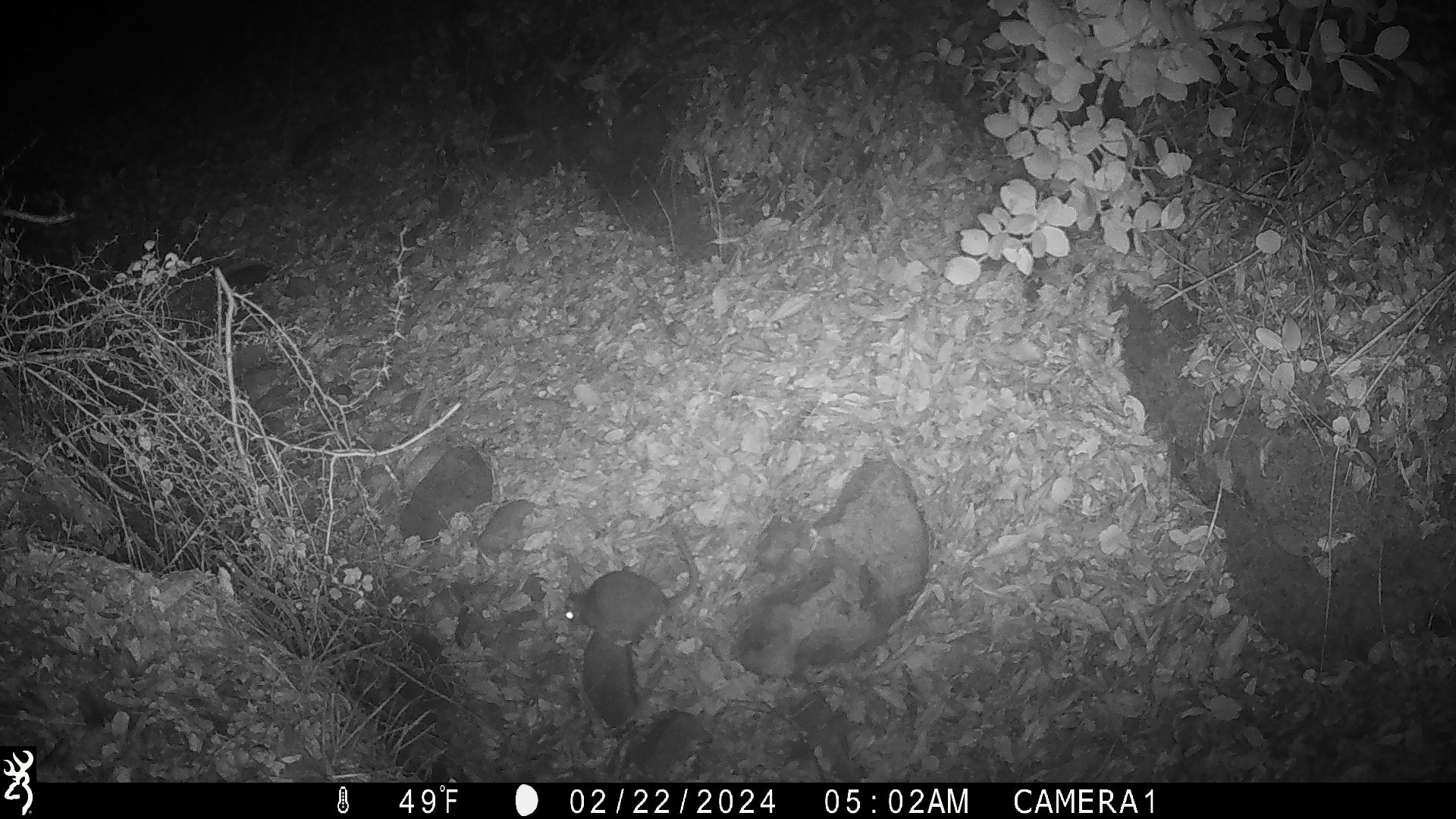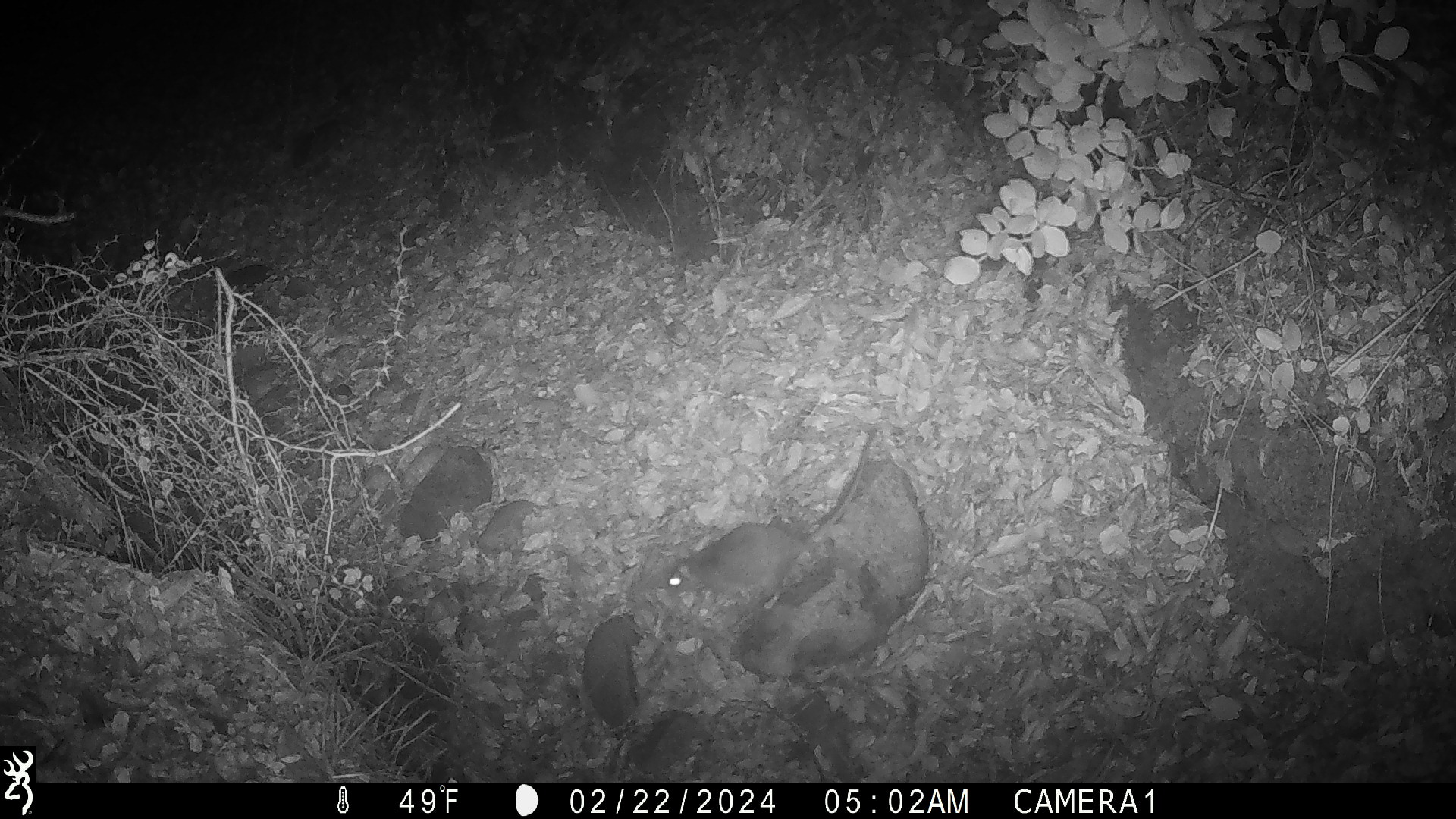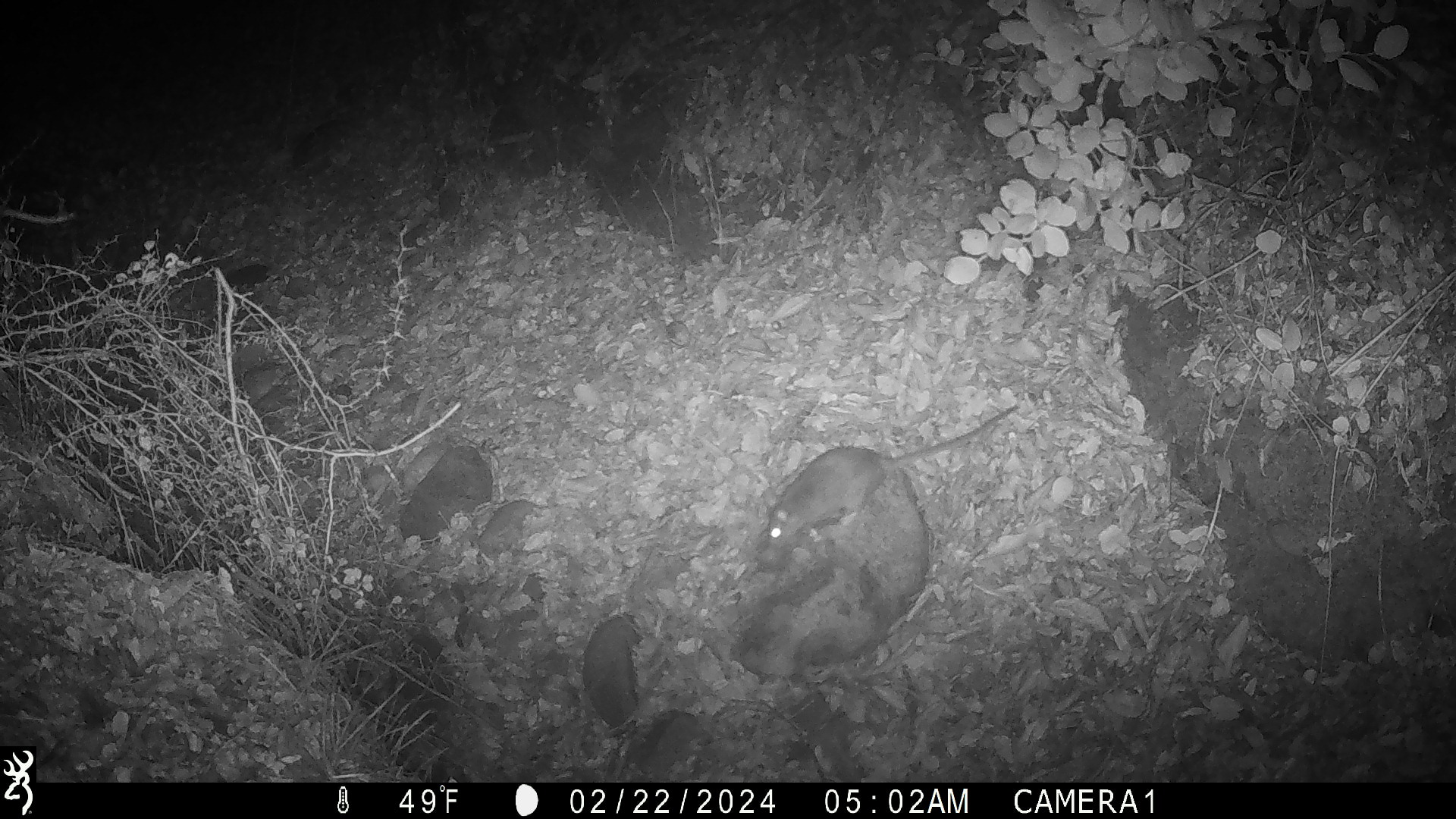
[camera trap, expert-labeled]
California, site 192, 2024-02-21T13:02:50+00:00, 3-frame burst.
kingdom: Animalia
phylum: Chordata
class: Mammalia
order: Rodentia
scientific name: Rodentia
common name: mouse or rat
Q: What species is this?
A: Mouse or rat (Rodentia).